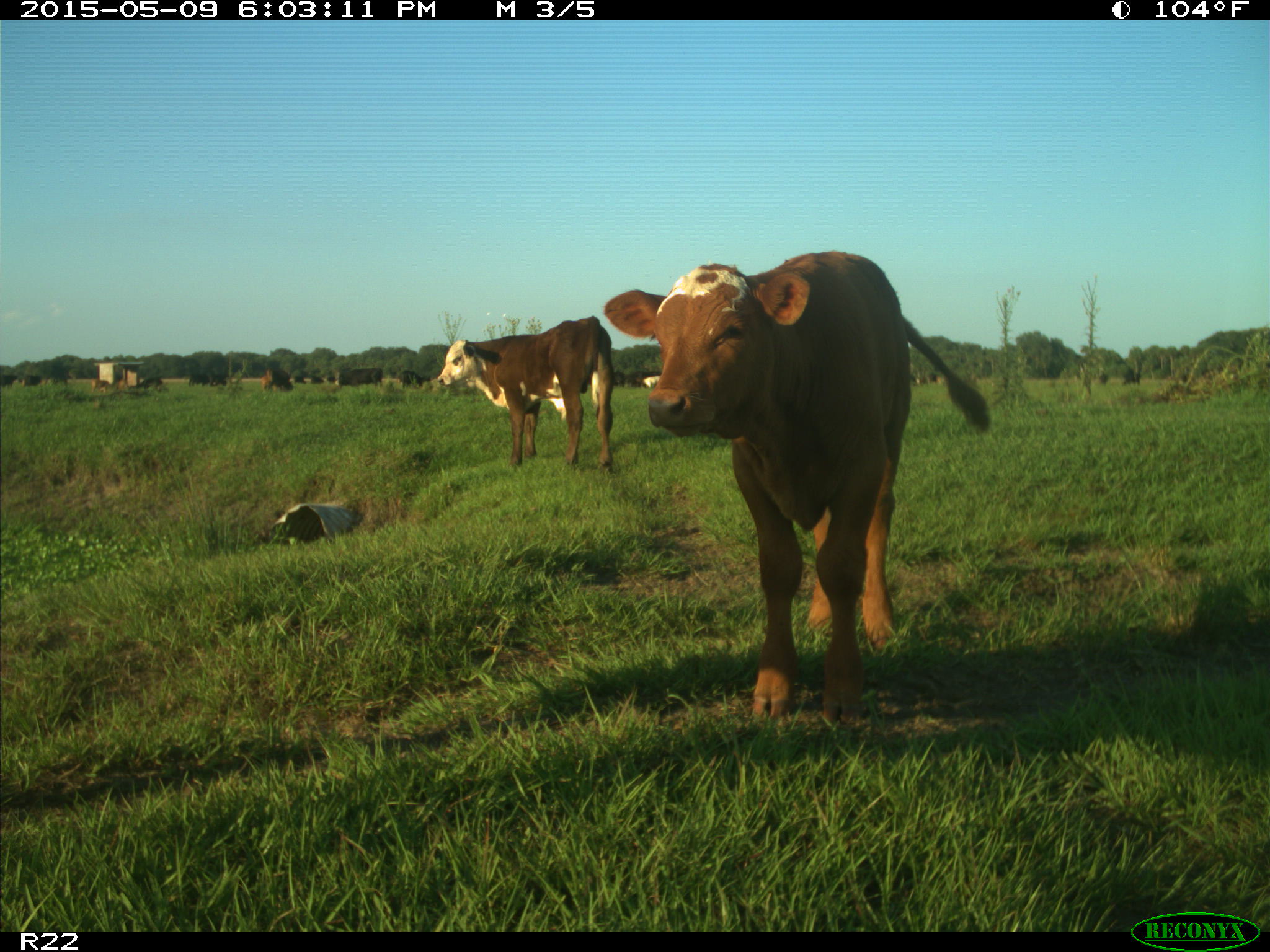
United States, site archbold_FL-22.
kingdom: Animalia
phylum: Chordata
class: Mammalia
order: Artiodactyla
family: Bovidae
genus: Bos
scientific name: Bos taurus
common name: domestic cow